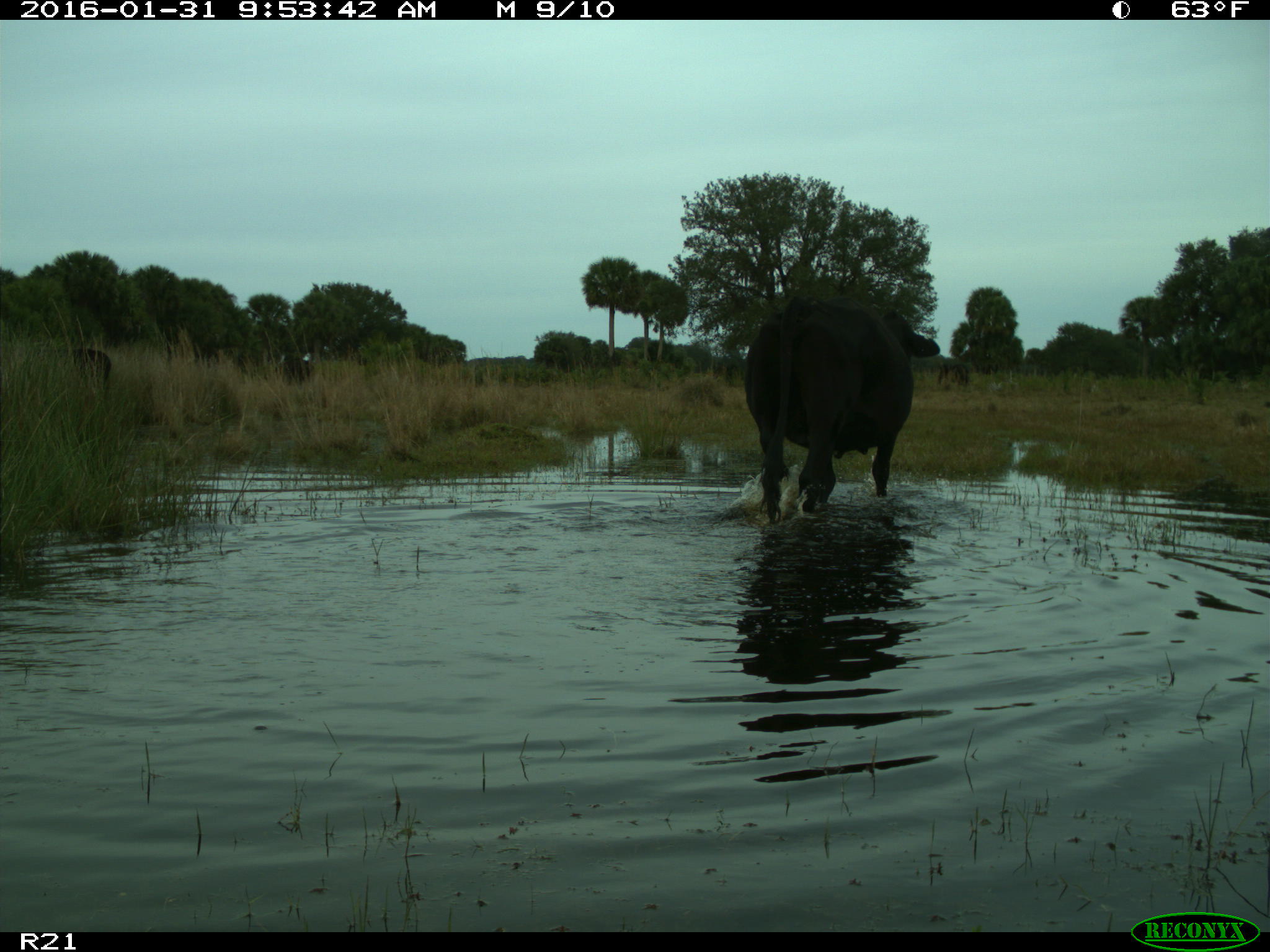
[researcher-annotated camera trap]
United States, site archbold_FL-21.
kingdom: Animalia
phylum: Chordata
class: Mammalia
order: Artiodactyla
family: Bovidae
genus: Bos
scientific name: Bos taurus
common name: domestic cow